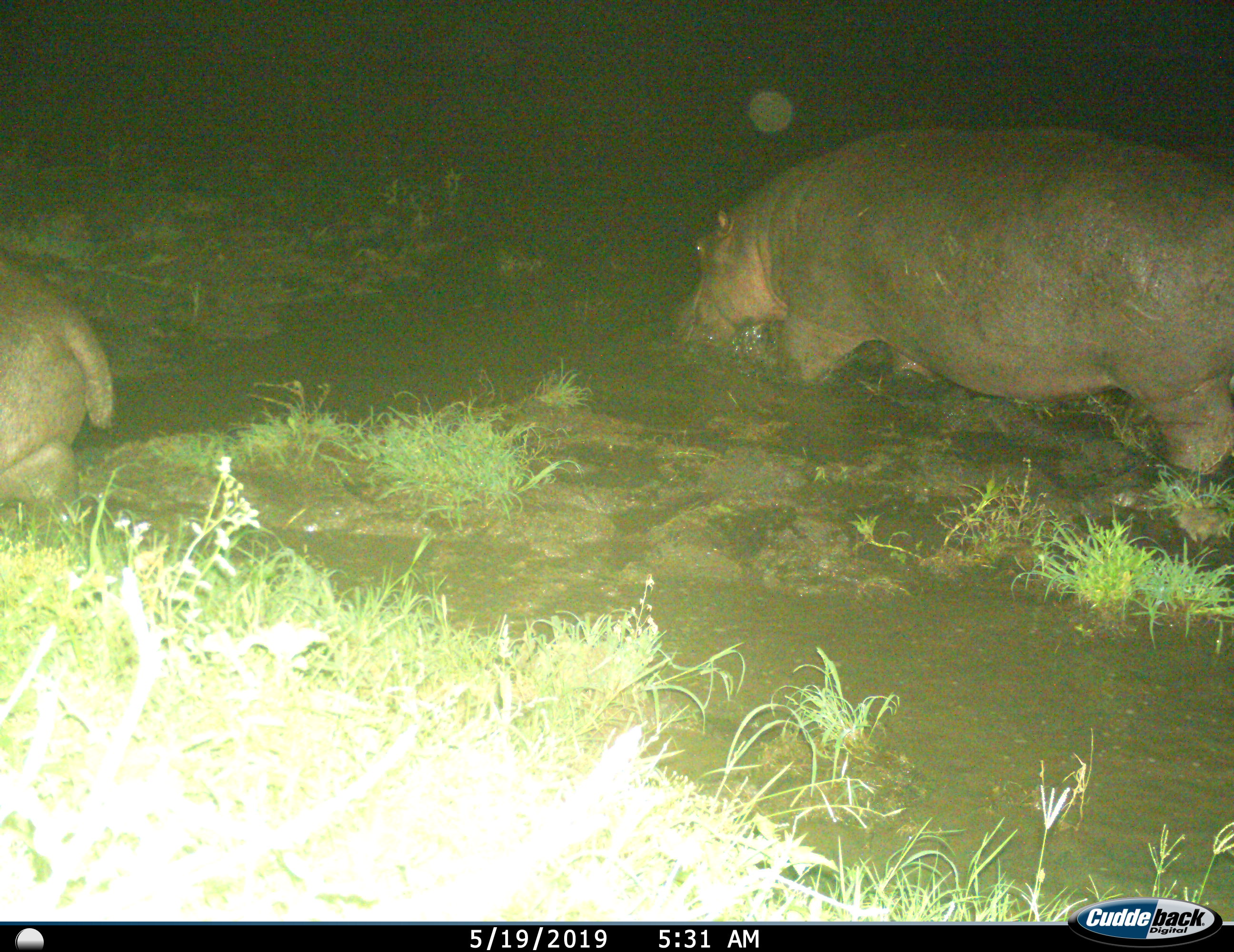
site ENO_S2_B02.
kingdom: Animalia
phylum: Chordata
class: Mammalia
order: Artiodactyla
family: Hippopotamidae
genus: Hippopotamus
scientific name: Hippopotamus amphibius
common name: hippopotamus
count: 2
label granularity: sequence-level